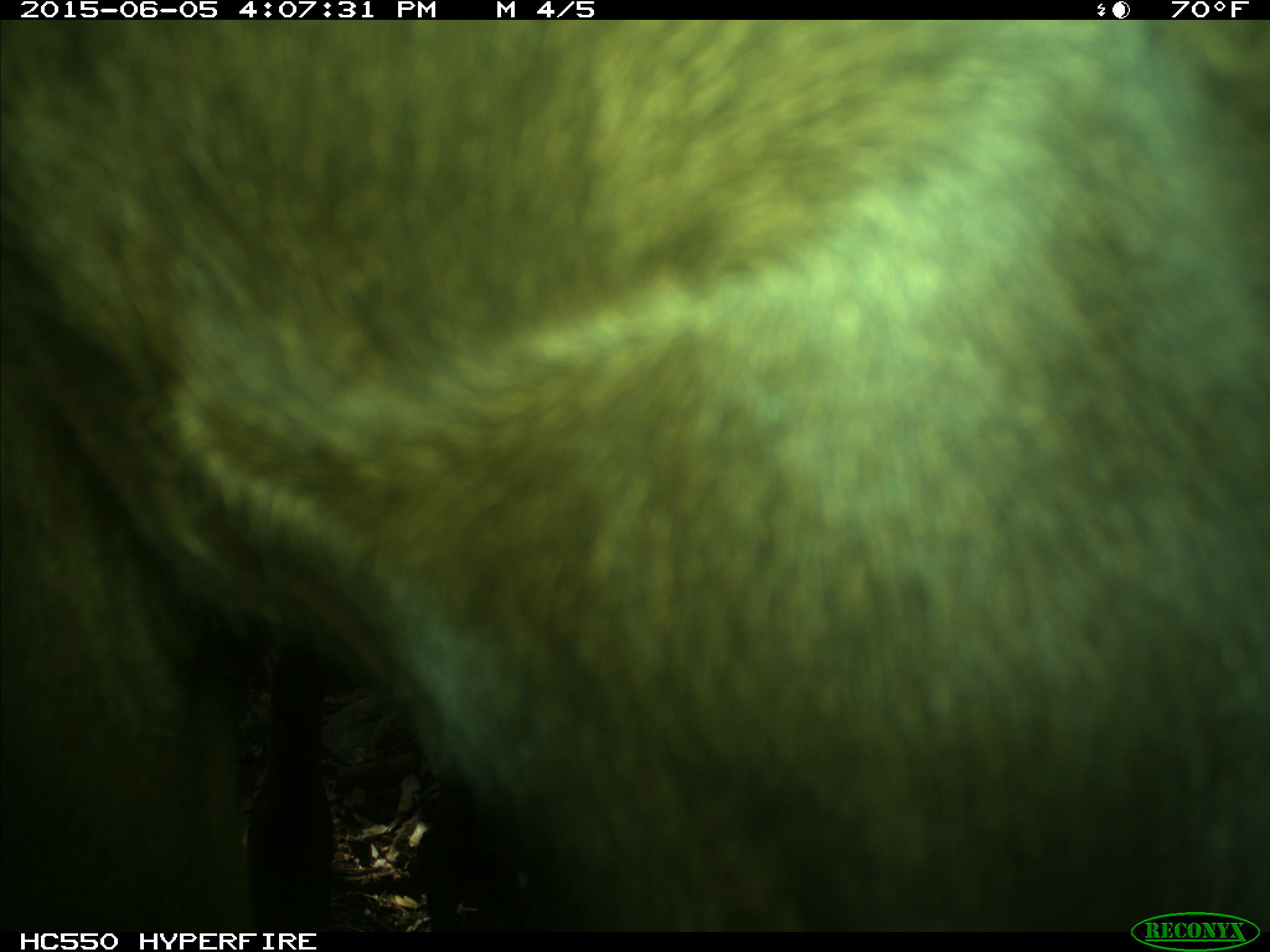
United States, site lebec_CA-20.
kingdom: Animalia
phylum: Chordata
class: Mammalia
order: Artiodactyla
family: Bovidae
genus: Bos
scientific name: Bos taurus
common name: domestic cow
Bos taurus (domestic cow).